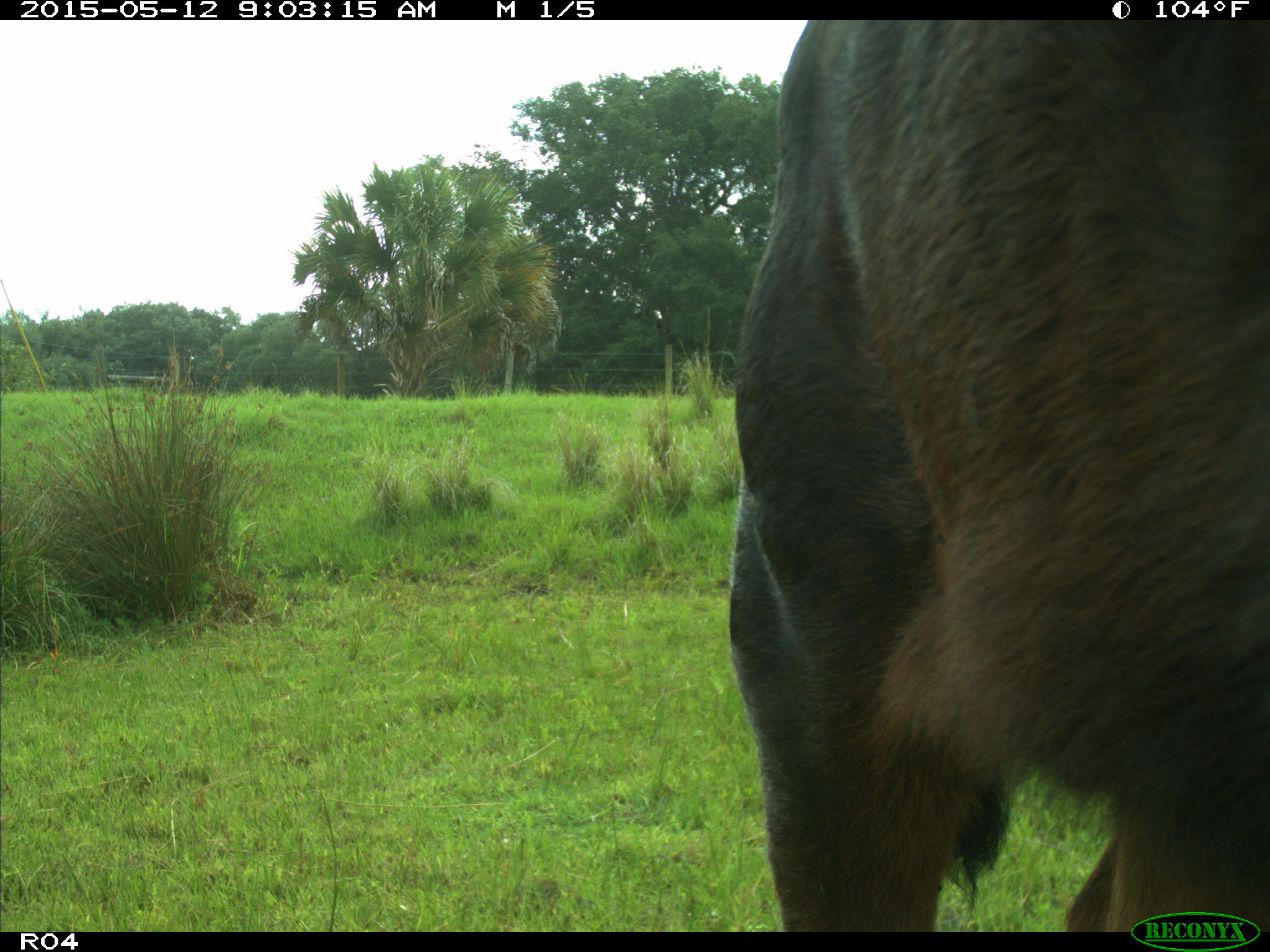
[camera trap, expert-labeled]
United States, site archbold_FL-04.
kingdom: Animalia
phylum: Chordata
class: Mammalia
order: Artiodactyla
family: Bovidae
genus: Bos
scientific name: Bos taurus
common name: domestic cow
Bos taurus (domestic cow).